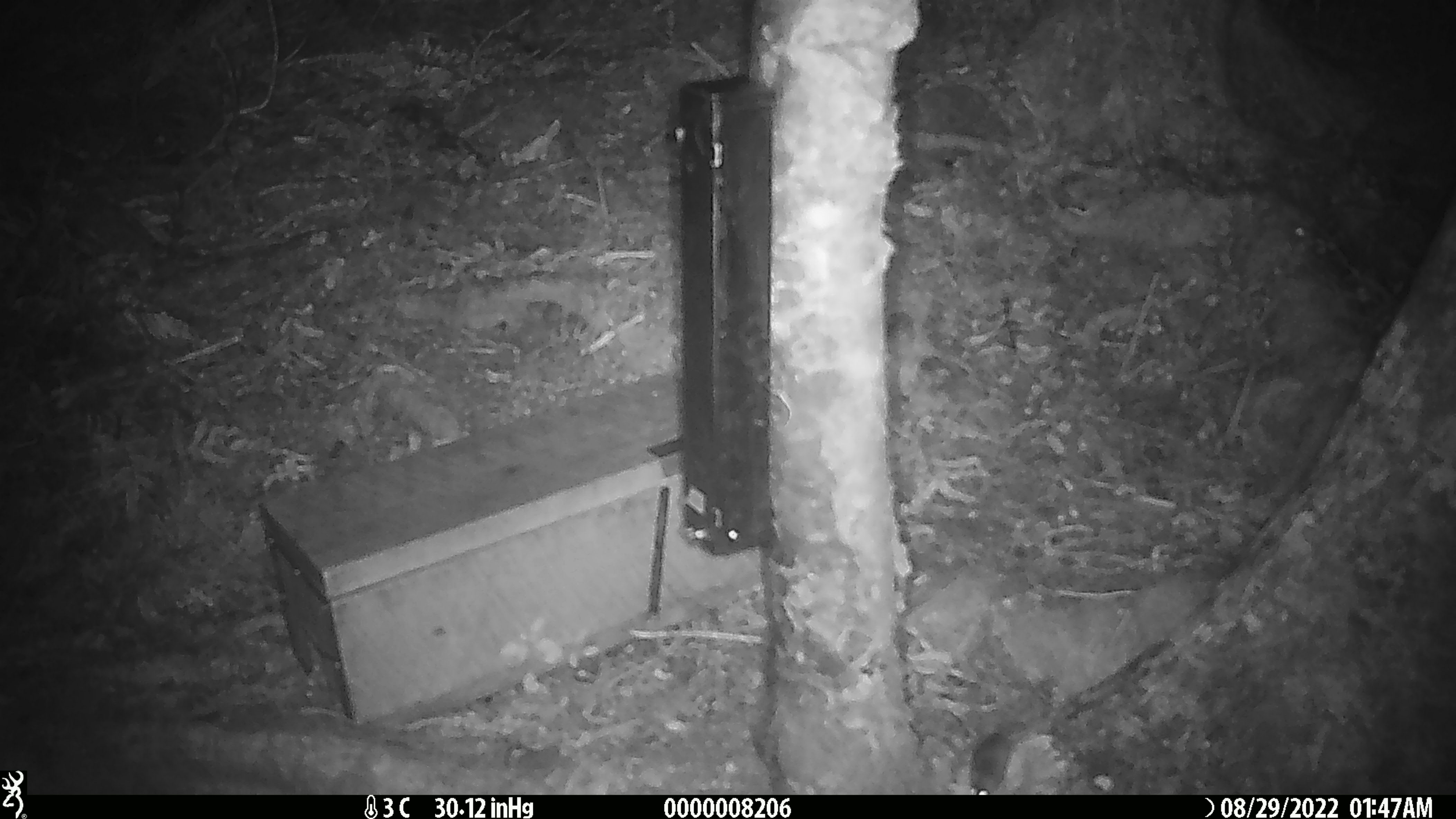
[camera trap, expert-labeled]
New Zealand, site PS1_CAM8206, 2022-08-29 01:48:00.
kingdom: Animalia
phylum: Chordata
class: Mammalia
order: Rodentia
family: Muridae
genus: Mus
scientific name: Mus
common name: mouse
Mouse (Mus).